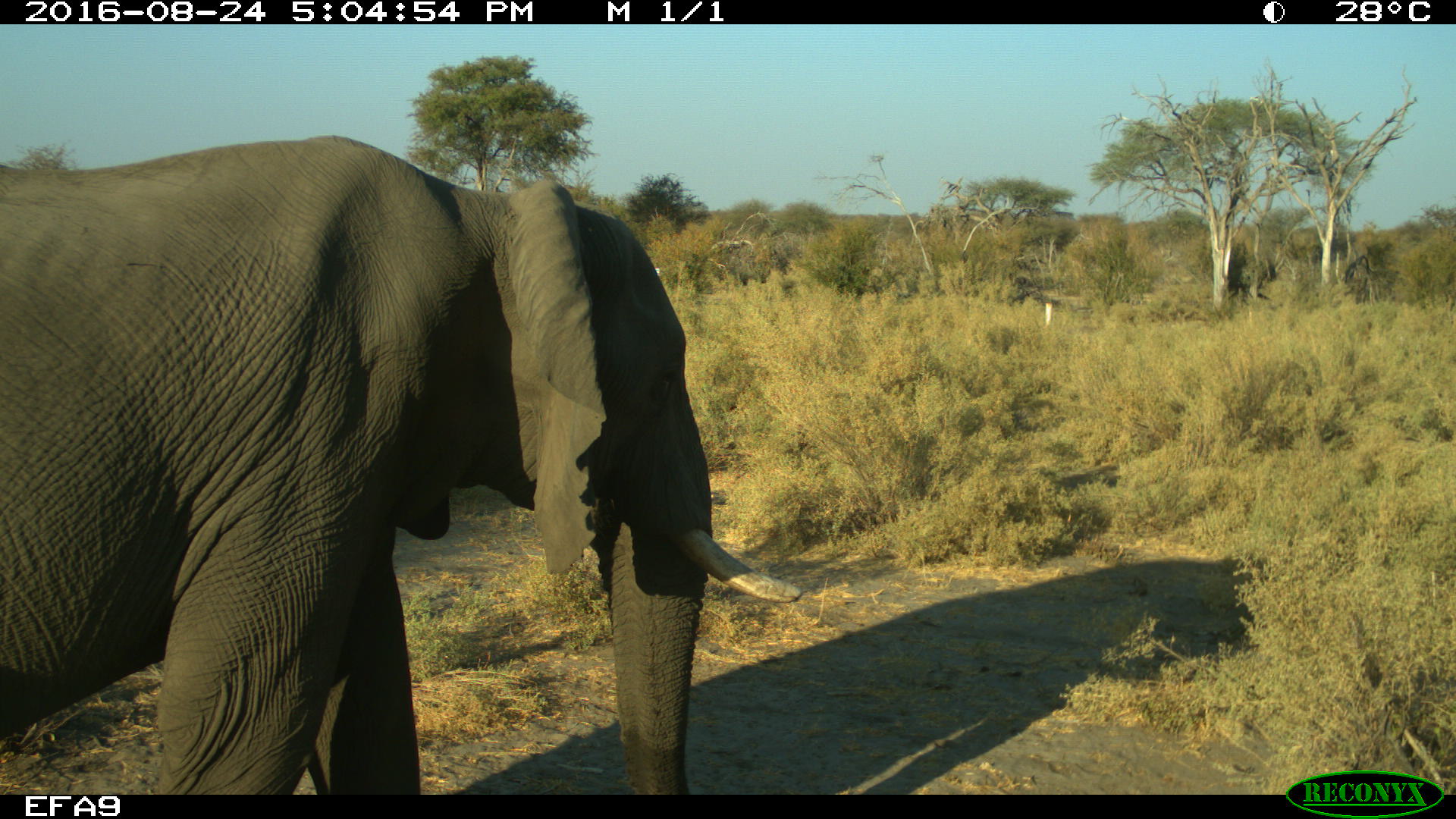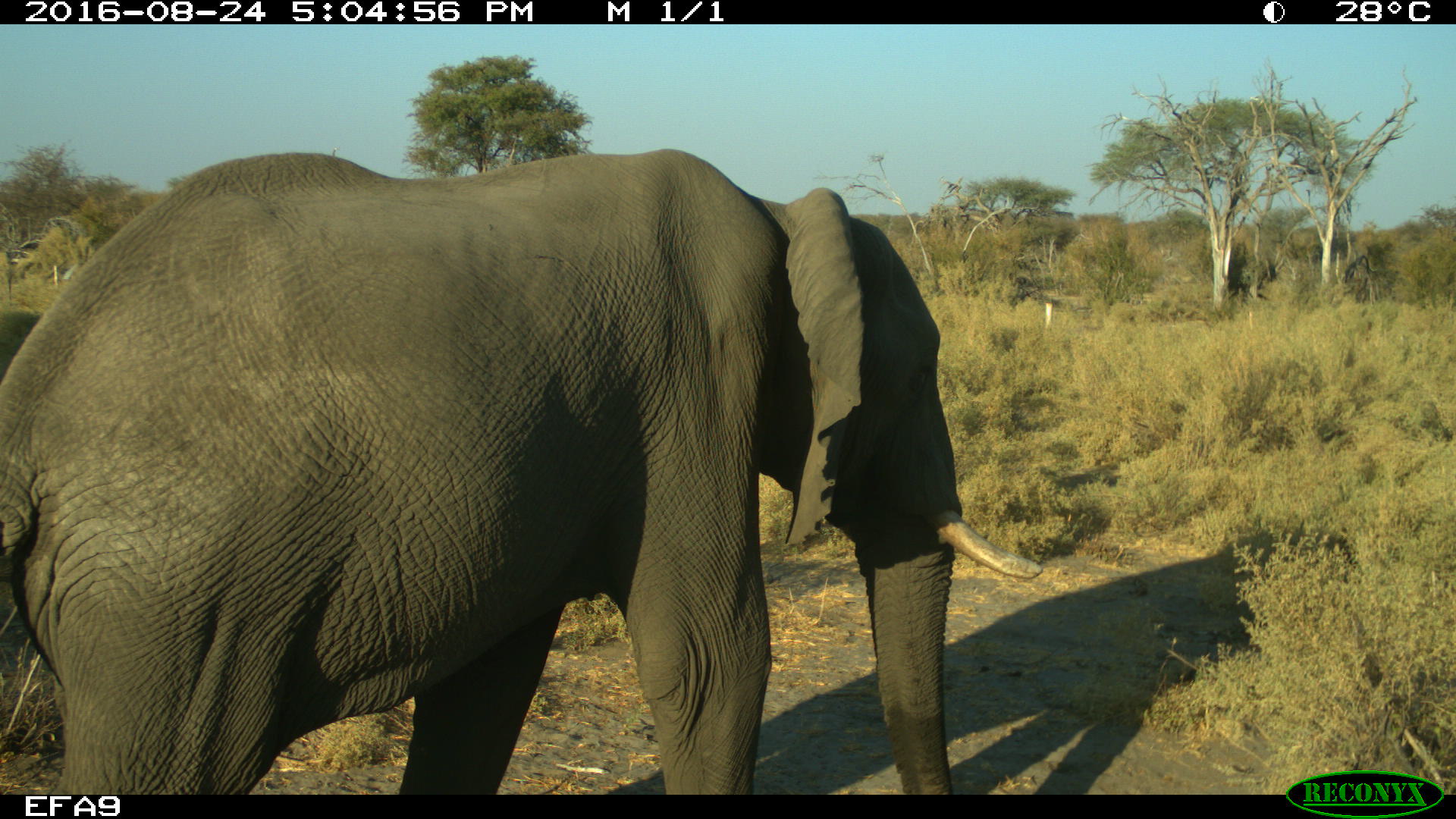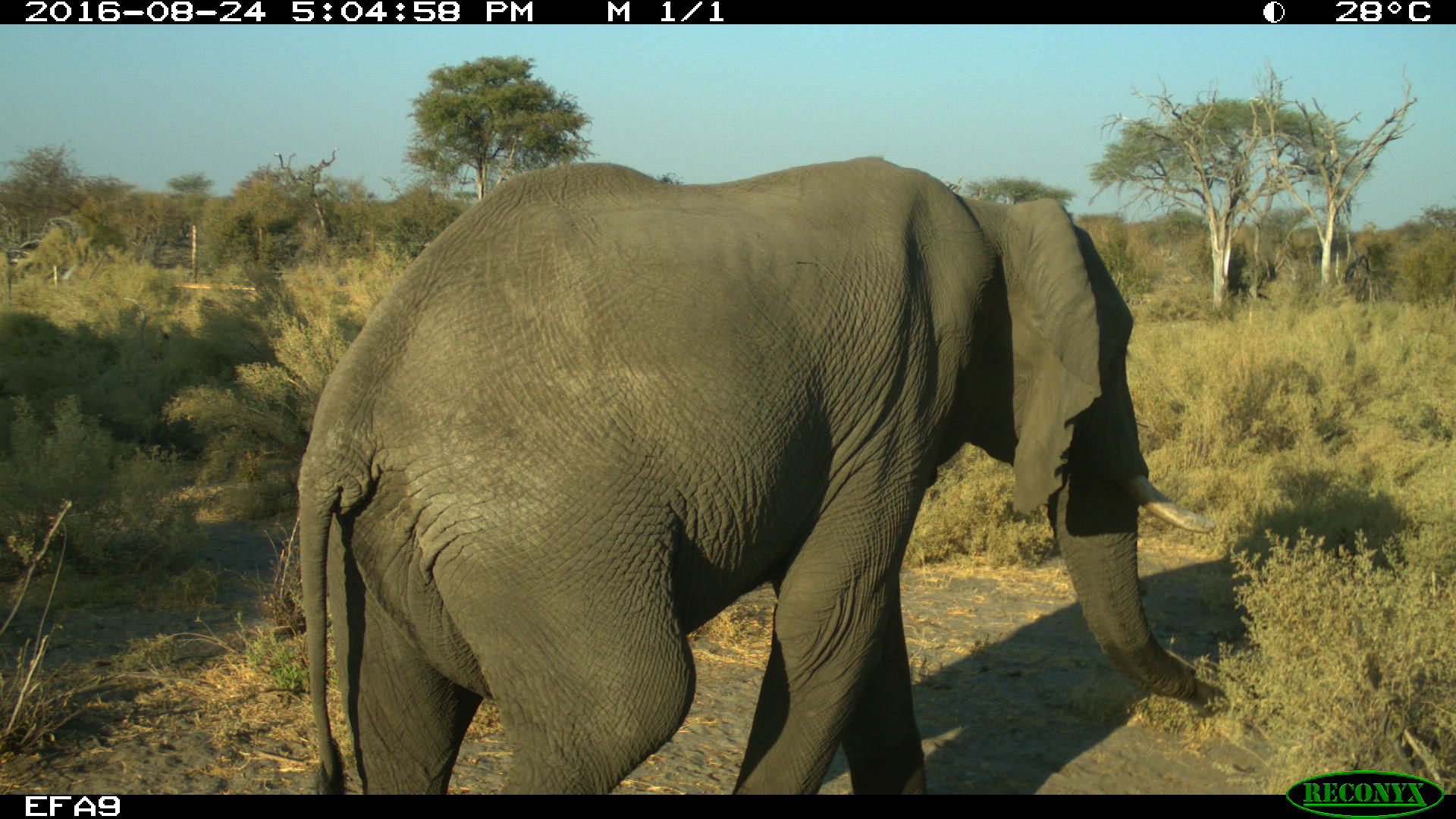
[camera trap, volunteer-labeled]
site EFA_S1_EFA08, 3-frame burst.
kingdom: Animalia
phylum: Chordata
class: Mammalia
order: Proboscidea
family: Elephantidae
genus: Loxodonta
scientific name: Loxodonta africana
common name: african bush elephant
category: elephant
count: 1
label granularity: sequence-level